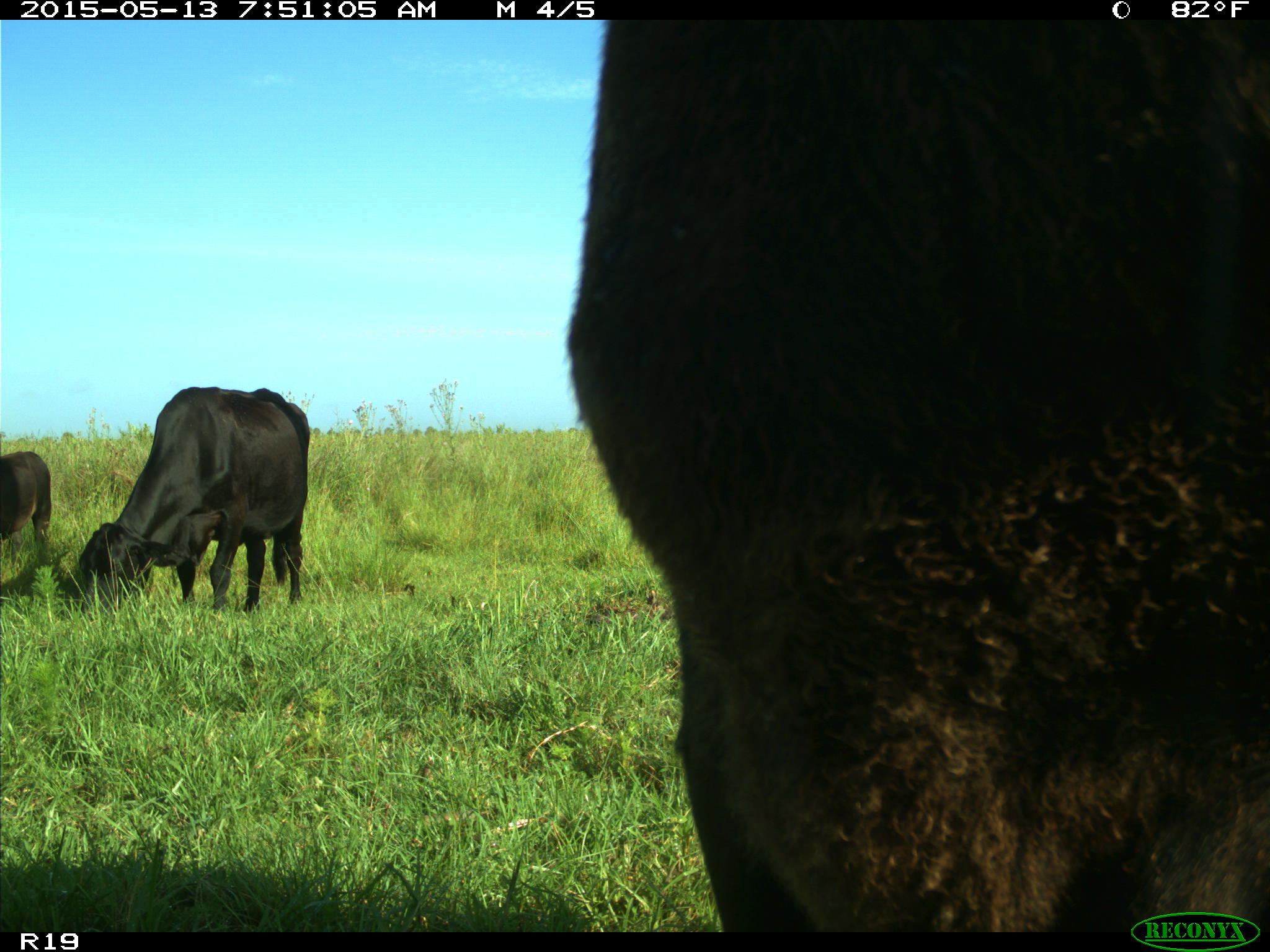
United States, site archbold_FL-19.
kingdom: Animalia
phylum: Chordata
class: Mammalia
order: Artiodactyla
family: Bovidae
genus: Bos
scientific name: Bos taurus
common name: domestic cow